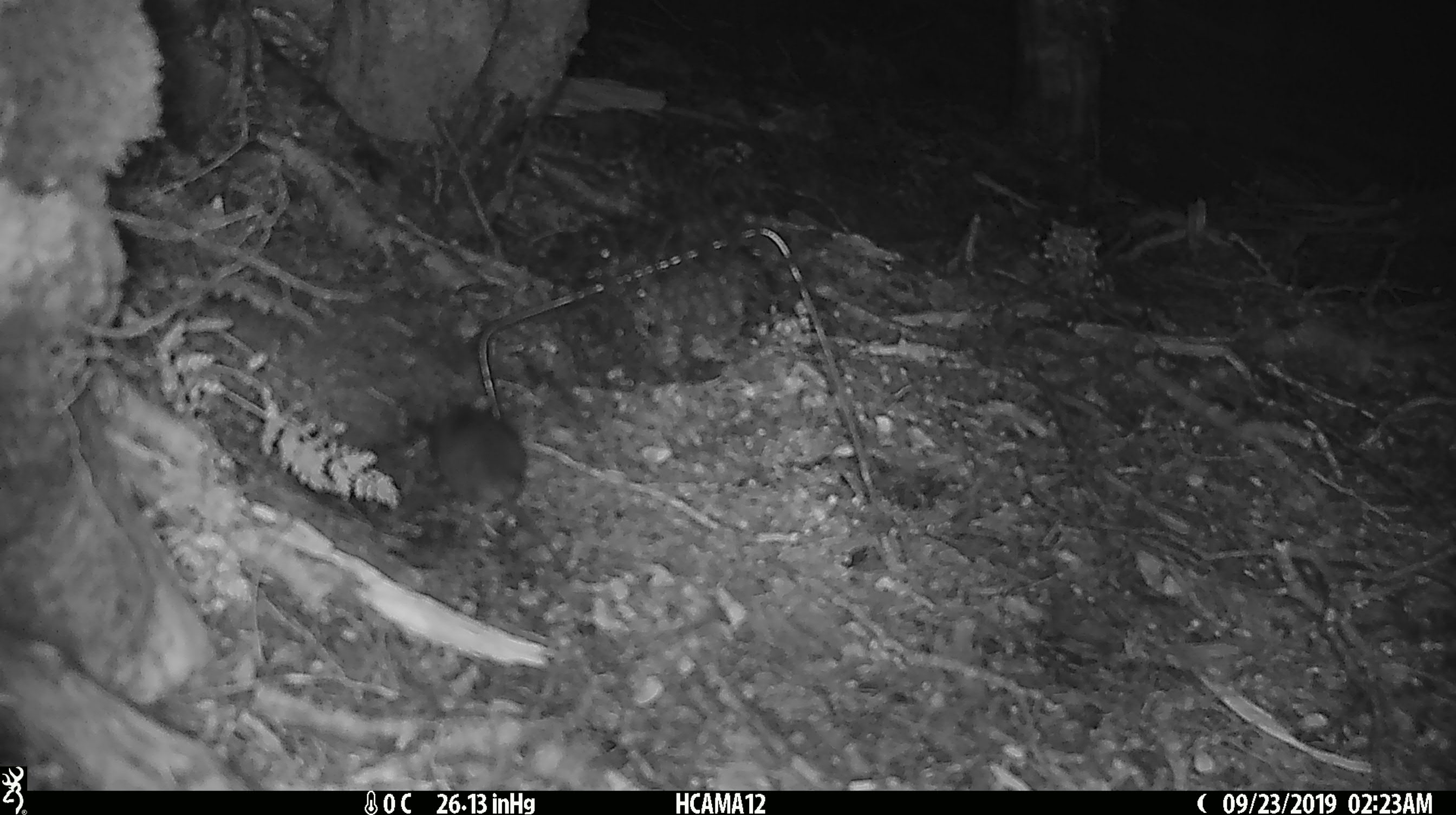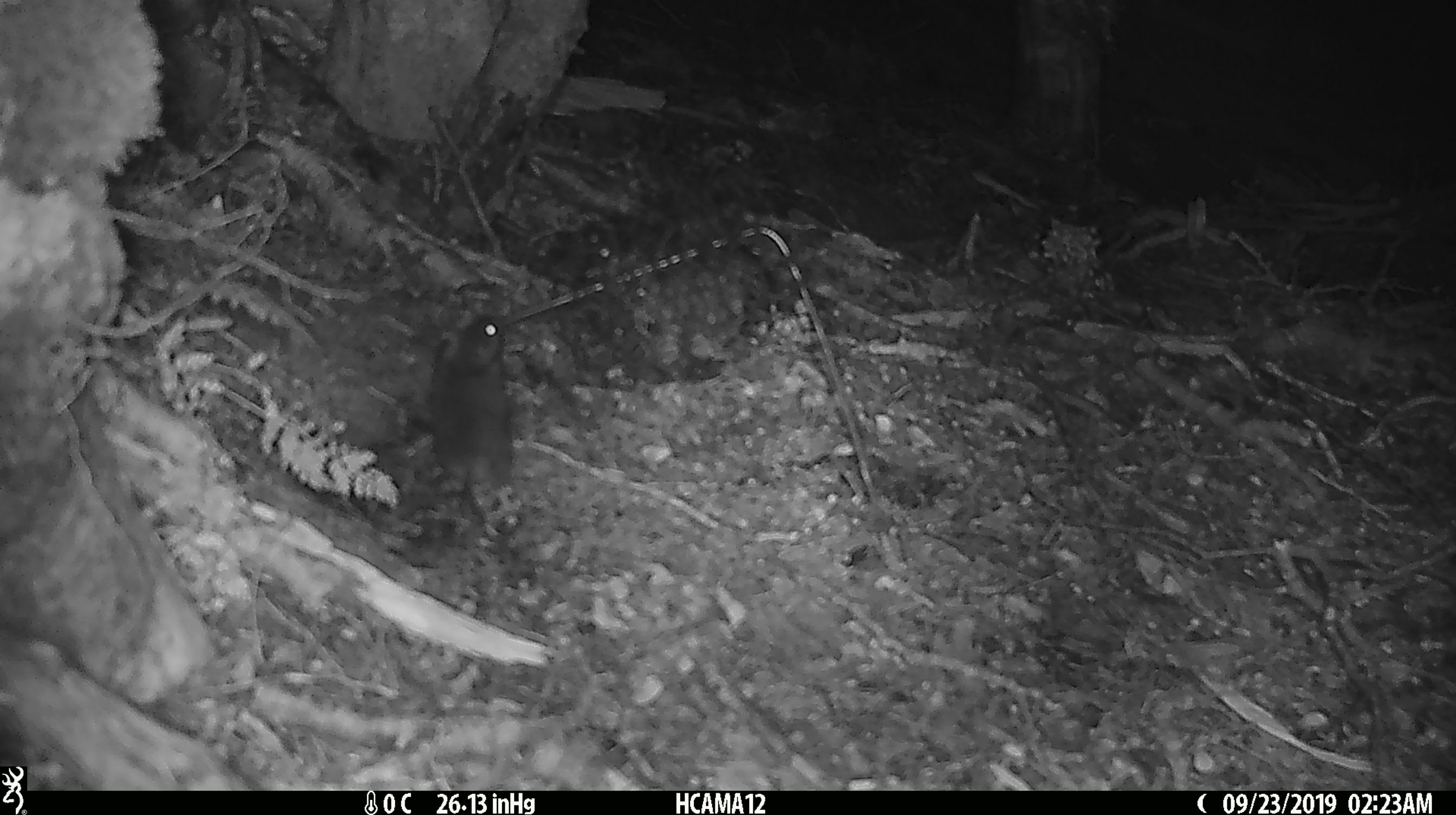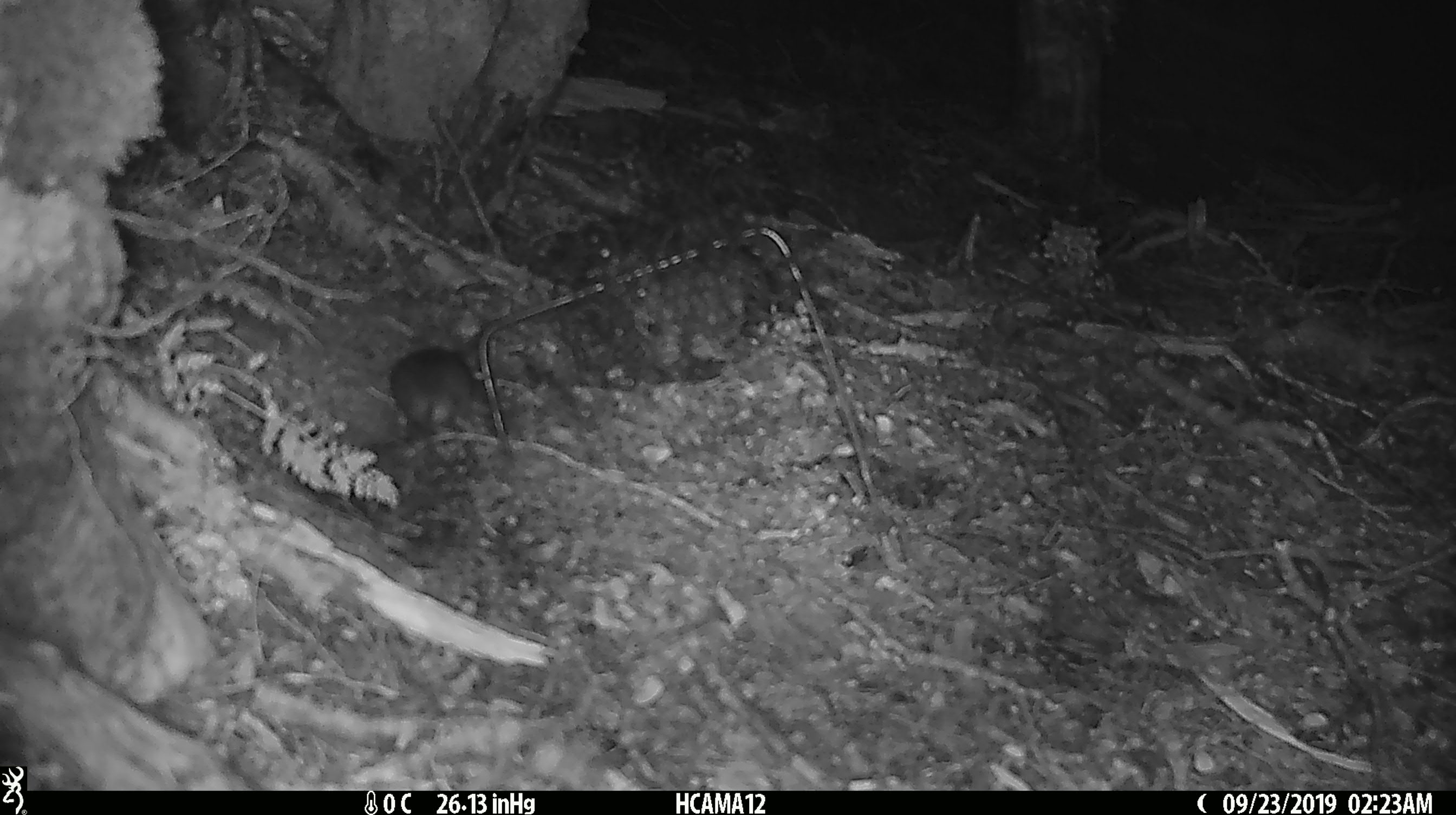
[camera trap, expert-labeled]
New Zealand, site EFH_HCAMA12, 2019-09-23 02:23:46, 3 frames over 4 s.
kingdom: Animalia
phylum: Chordata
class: Mammalia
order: Rodentia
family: Muridae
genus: Mus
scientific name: Mus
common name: mouse